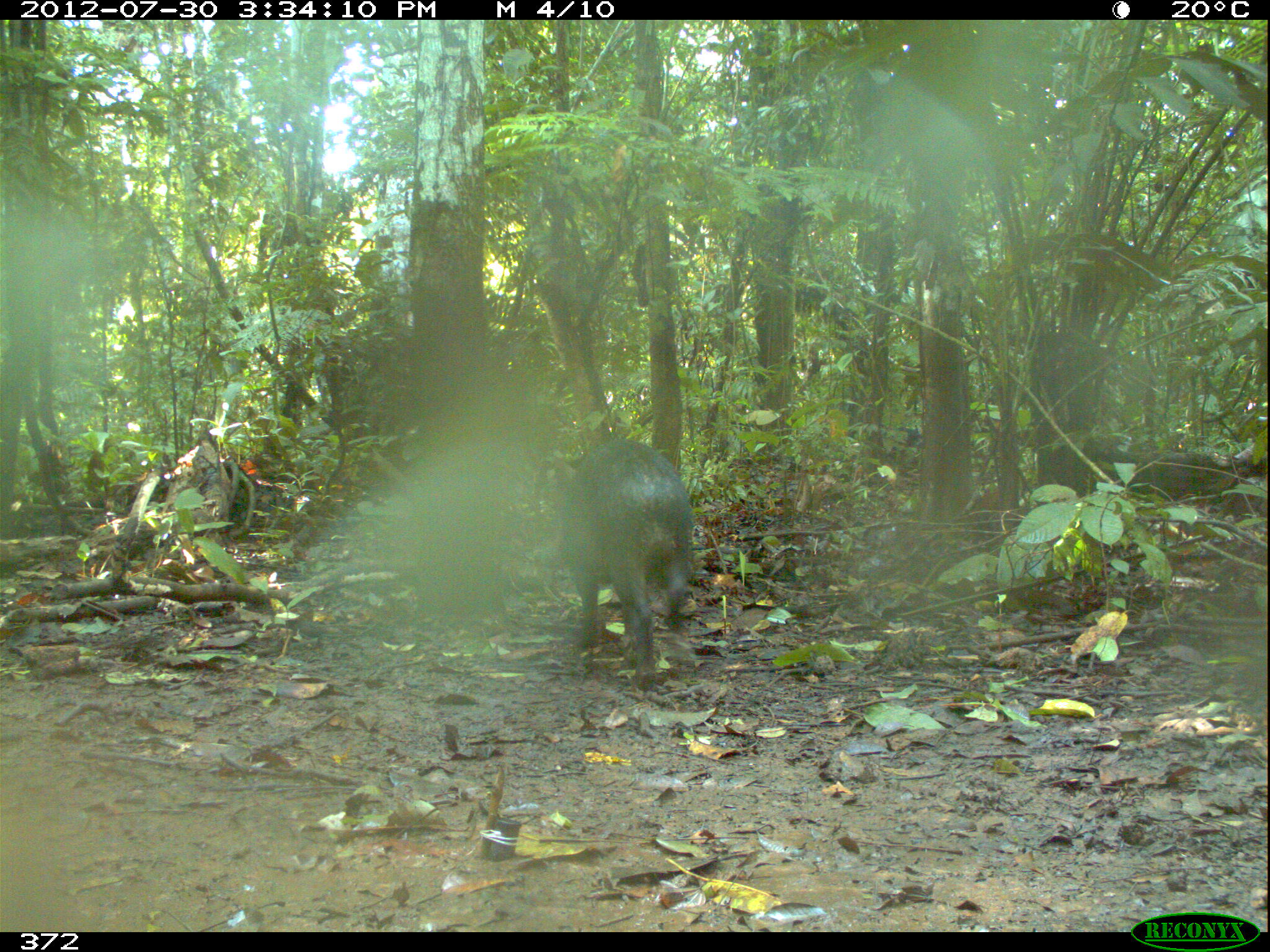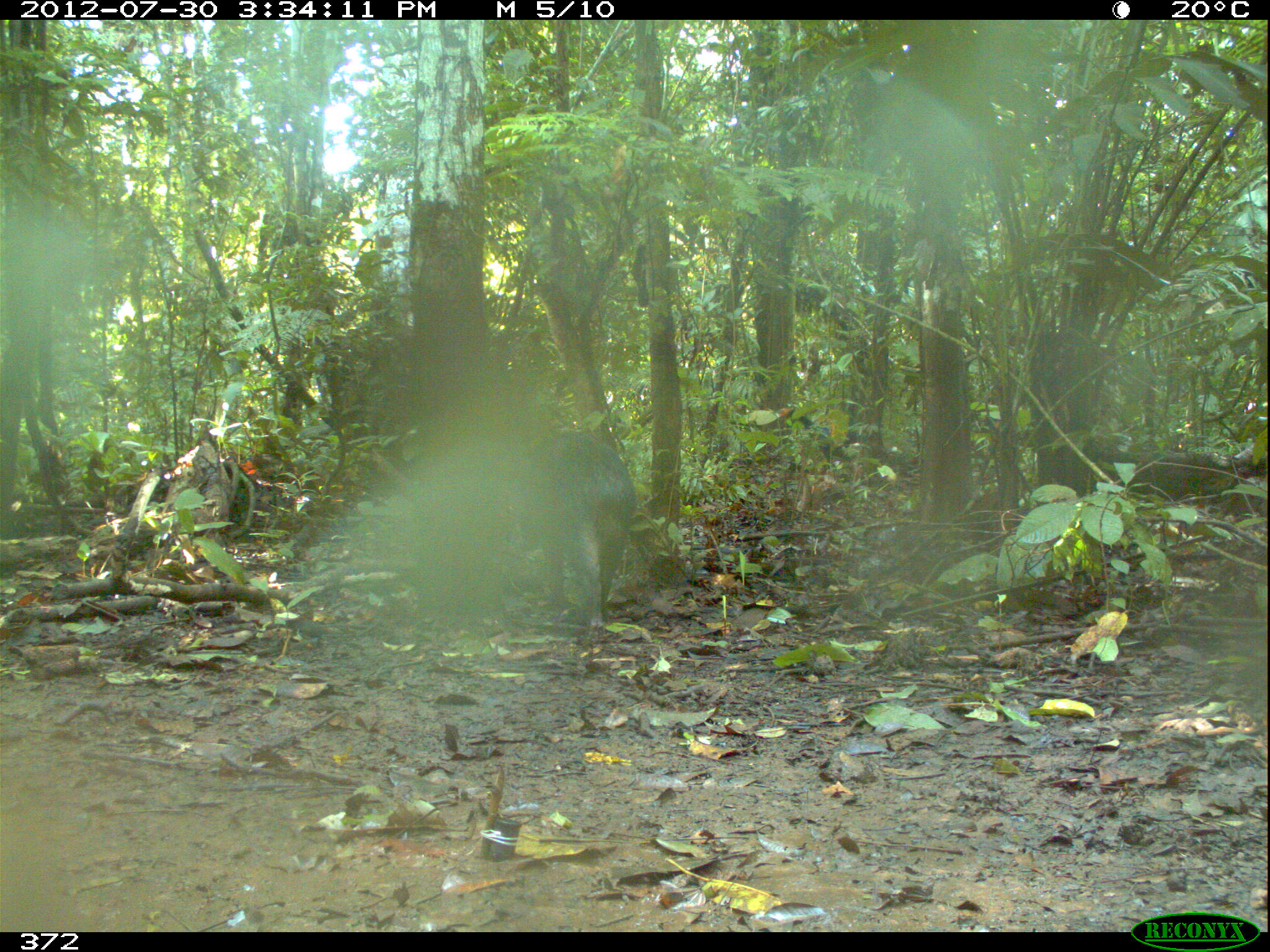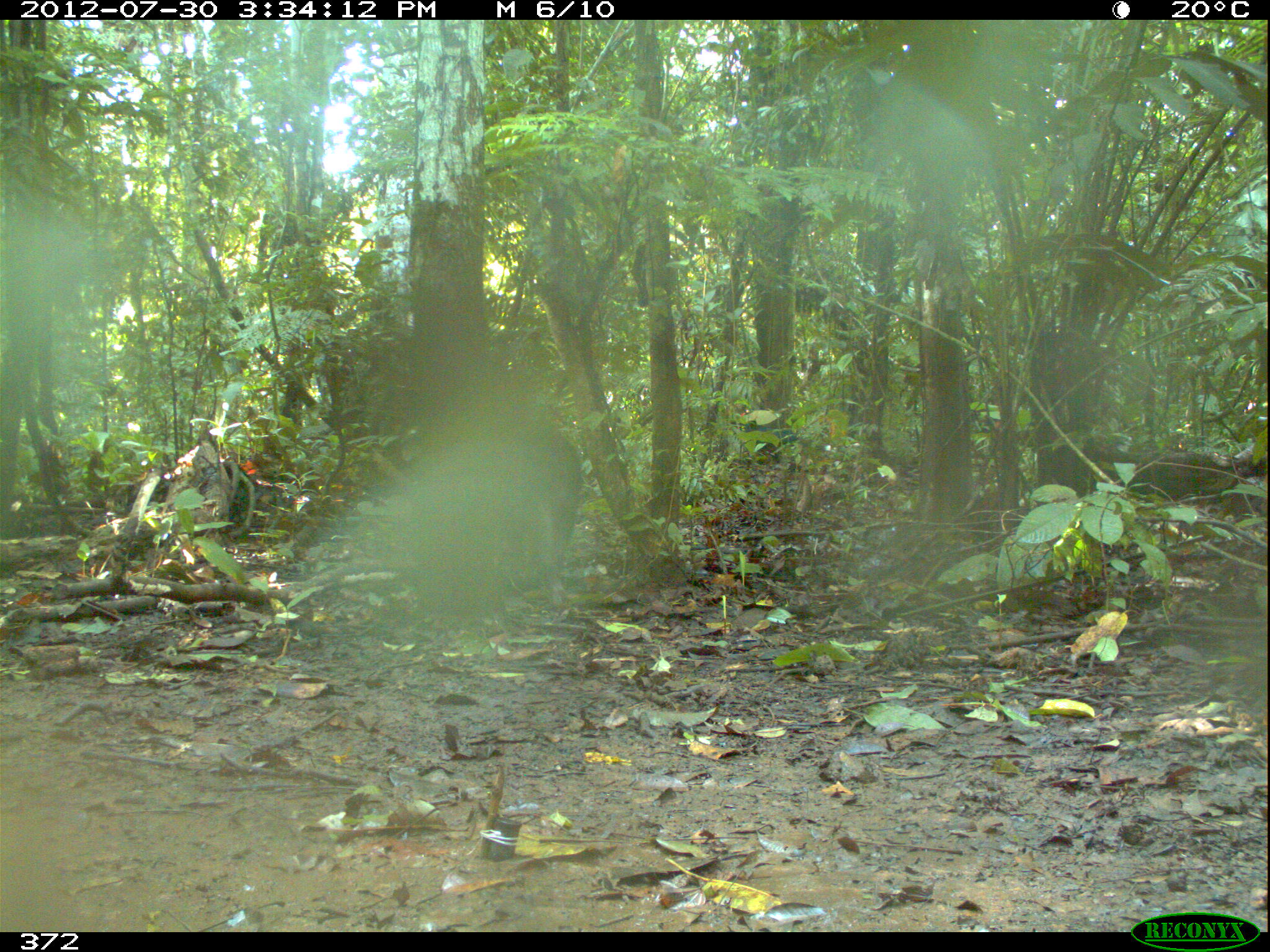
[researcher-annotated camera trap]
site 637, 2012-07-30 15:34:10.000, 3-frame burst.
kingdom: Animalia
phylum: Chordata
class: Mammalia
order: Artiodactyla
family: Tayassuidae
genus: Tayassu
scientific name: Tayassu pecari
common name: white-lipped peccary